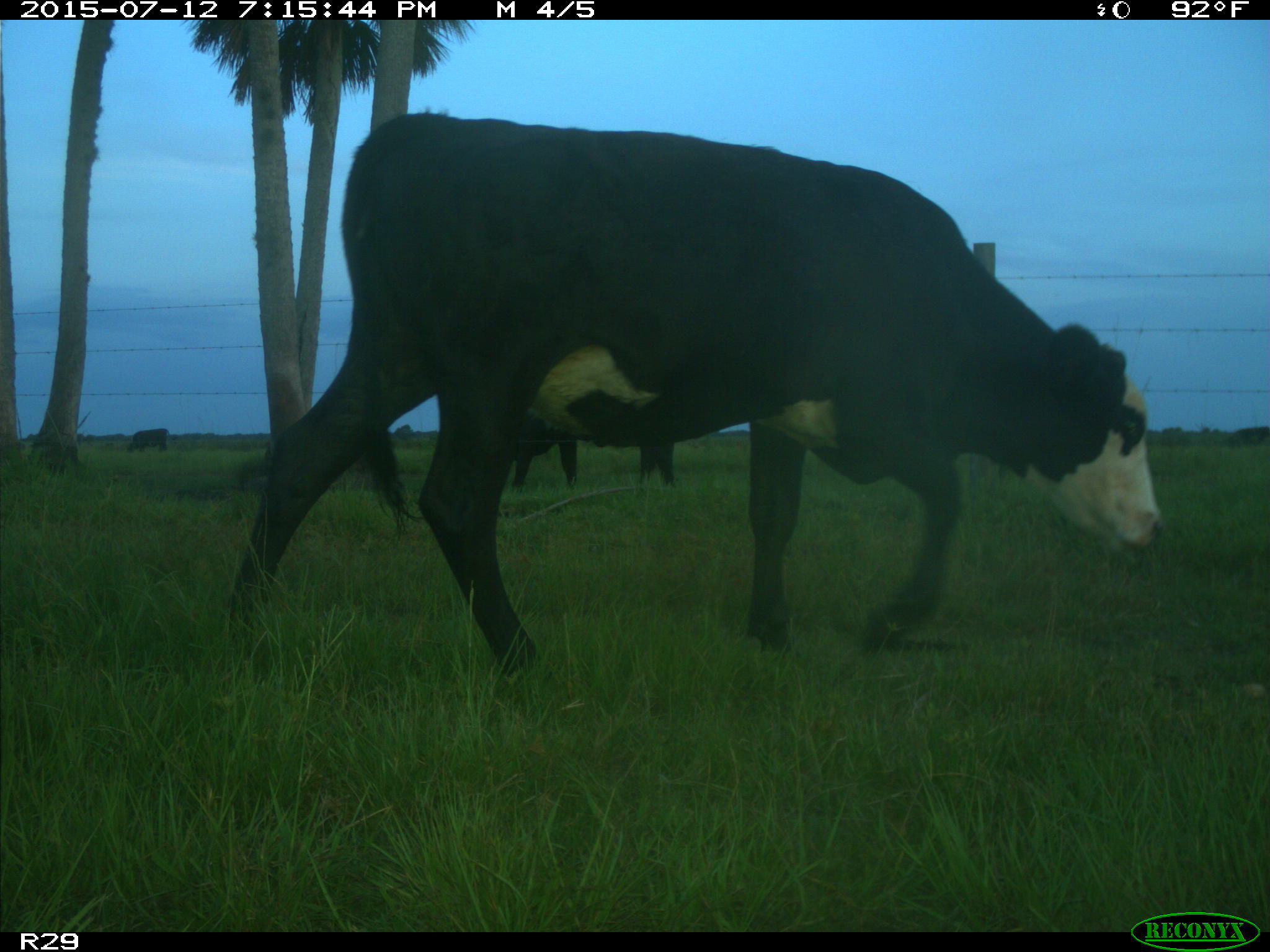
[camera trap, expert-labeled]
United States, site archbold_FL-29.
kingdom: Animalia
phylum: Chordata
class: Mammalia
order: Artiodactyla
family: Bovidae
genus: Bos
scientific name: Bos taurus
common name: domestic cow